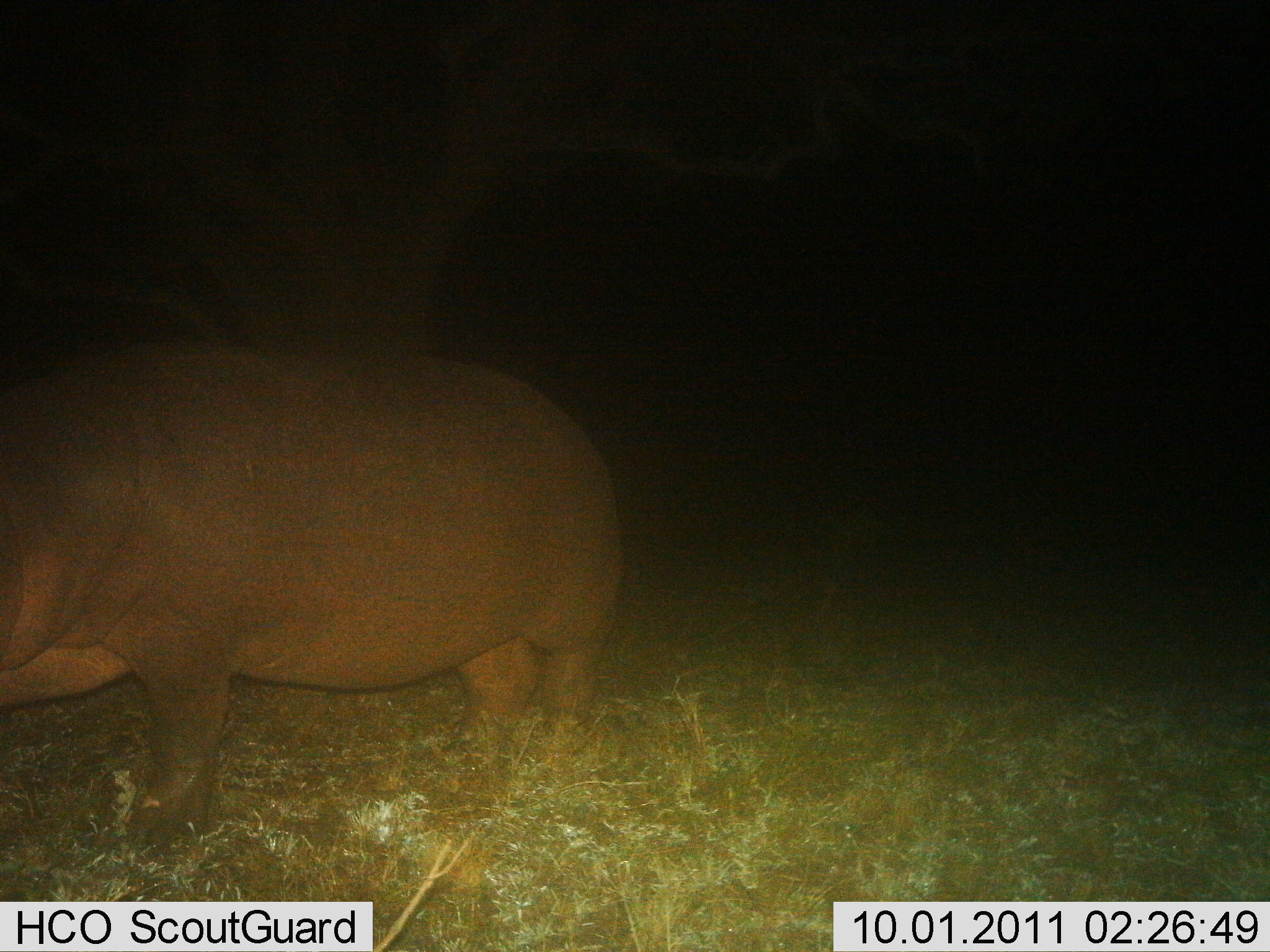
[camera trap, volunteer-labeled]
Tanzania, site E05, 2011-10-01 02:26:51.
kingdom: Animalia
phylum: Chordata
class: Mammalia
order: Artiodactyla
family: Hippopotamidae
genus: Hippopotamus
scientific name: Hippopotamus amphibius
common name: hippopotamus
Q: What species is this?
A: Hippopotamus (Hippopotamus amphibius).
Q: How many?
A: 1.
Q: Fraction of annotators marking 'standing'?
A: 69%.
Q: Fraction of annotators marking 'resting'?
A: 0%.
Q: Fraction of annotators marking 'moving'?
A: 31%.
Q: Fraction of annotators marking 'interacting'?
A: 0%.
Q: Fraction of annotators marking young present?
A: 0%.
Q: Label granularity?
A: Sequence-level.